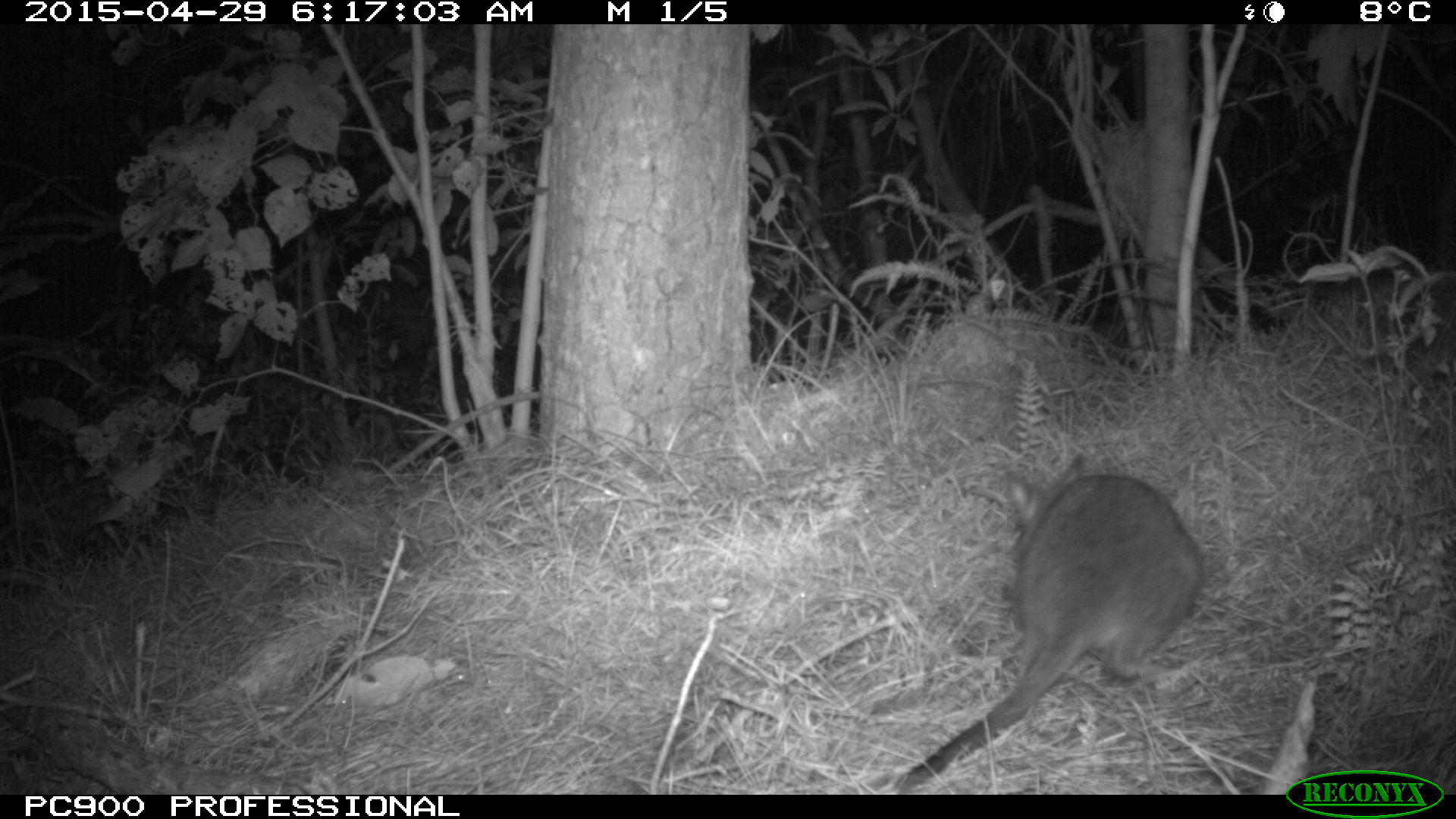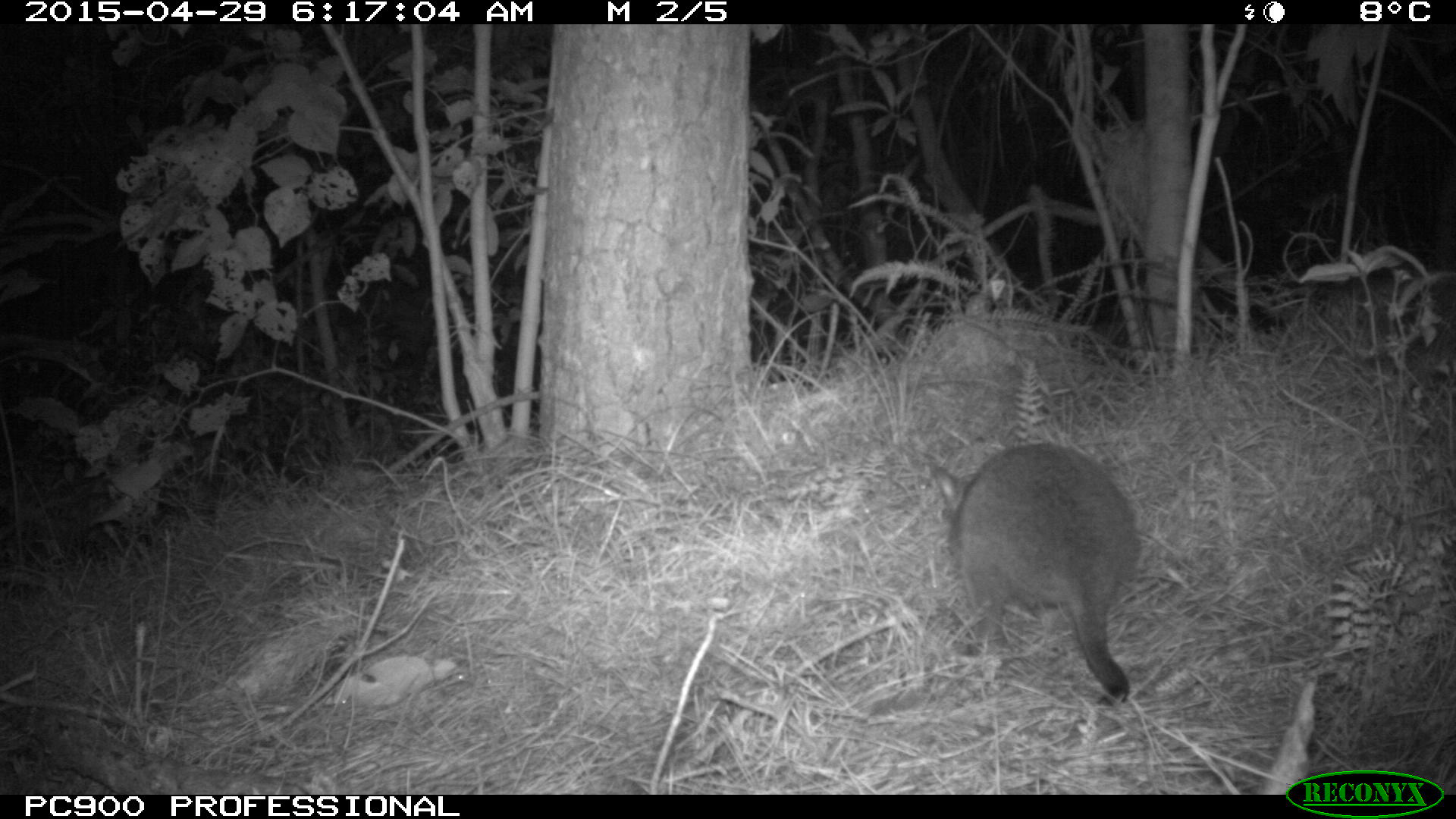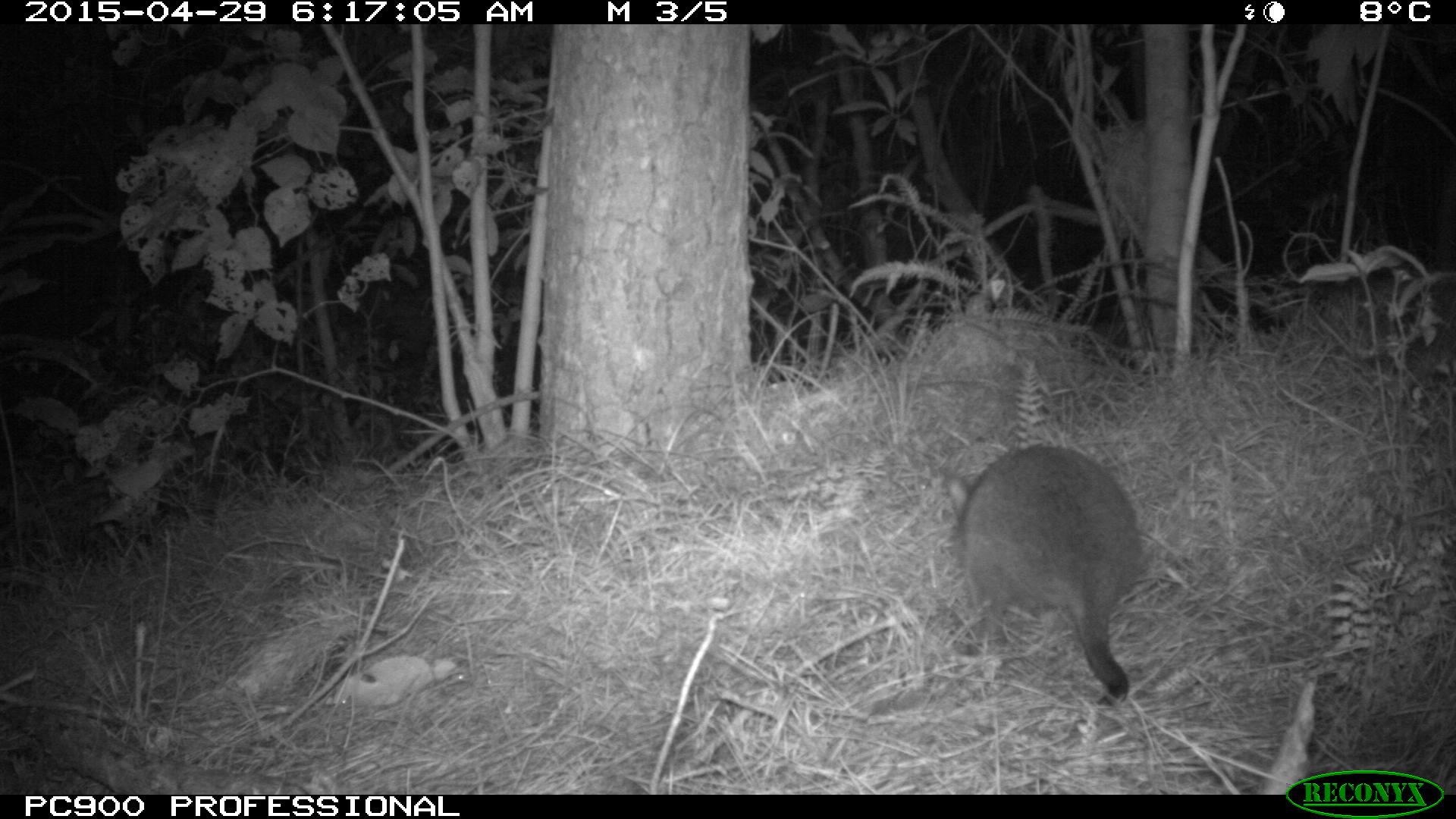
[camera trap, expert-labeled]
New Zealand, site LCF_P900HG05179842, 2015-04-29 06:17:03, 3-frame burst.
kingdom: Animalia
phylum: Chordata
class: Mammalia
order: Diprotodontia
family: Macropodidae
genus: Notamacropus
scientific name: Notamacropus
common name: wallaby